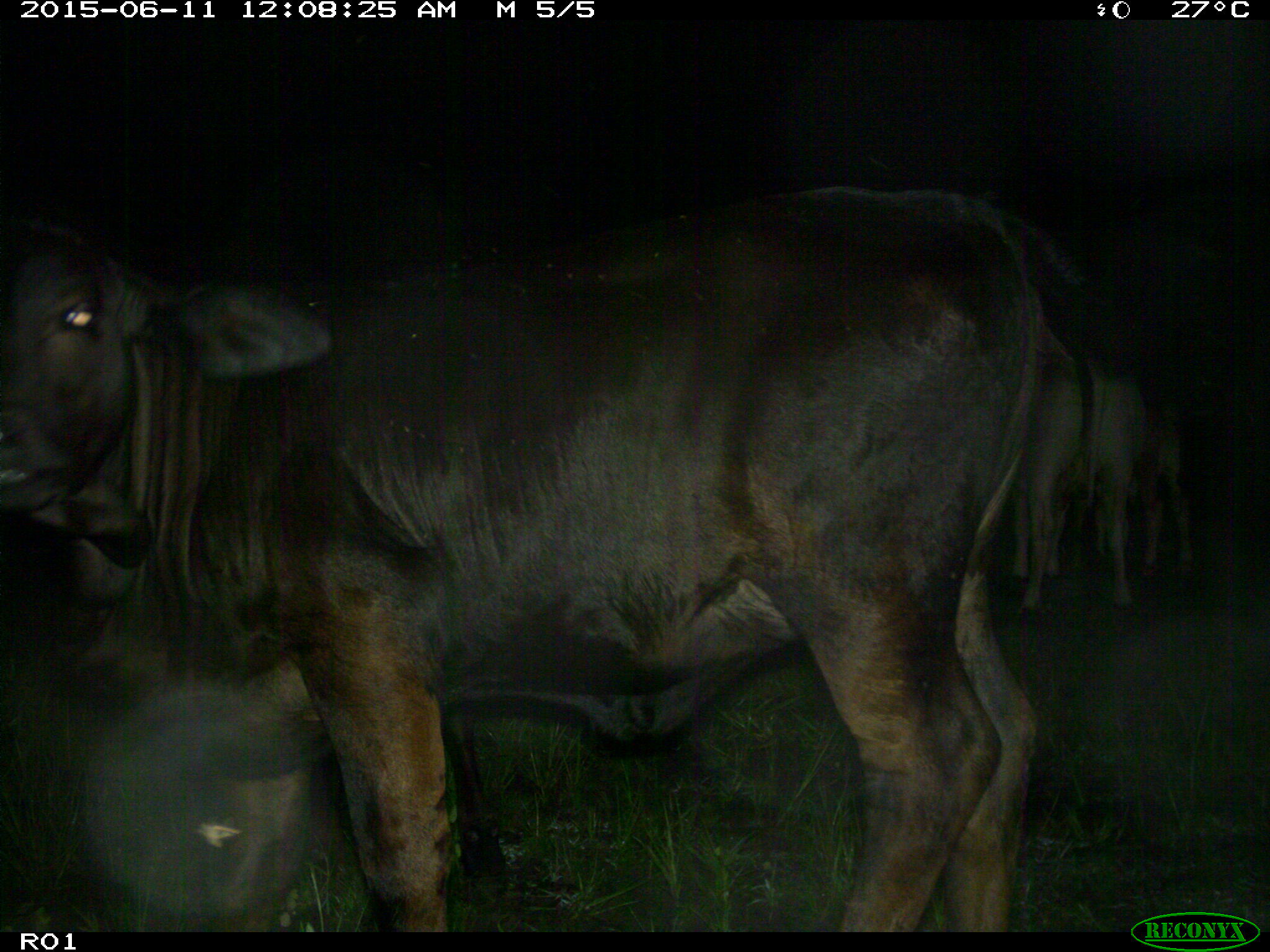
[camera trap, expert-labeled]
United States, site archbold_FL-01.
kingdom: Animalia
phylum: Chordata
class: Mammalia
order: Artiodactyla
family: Bovidae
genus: Bos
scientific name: Bos taurus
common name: domestic cow